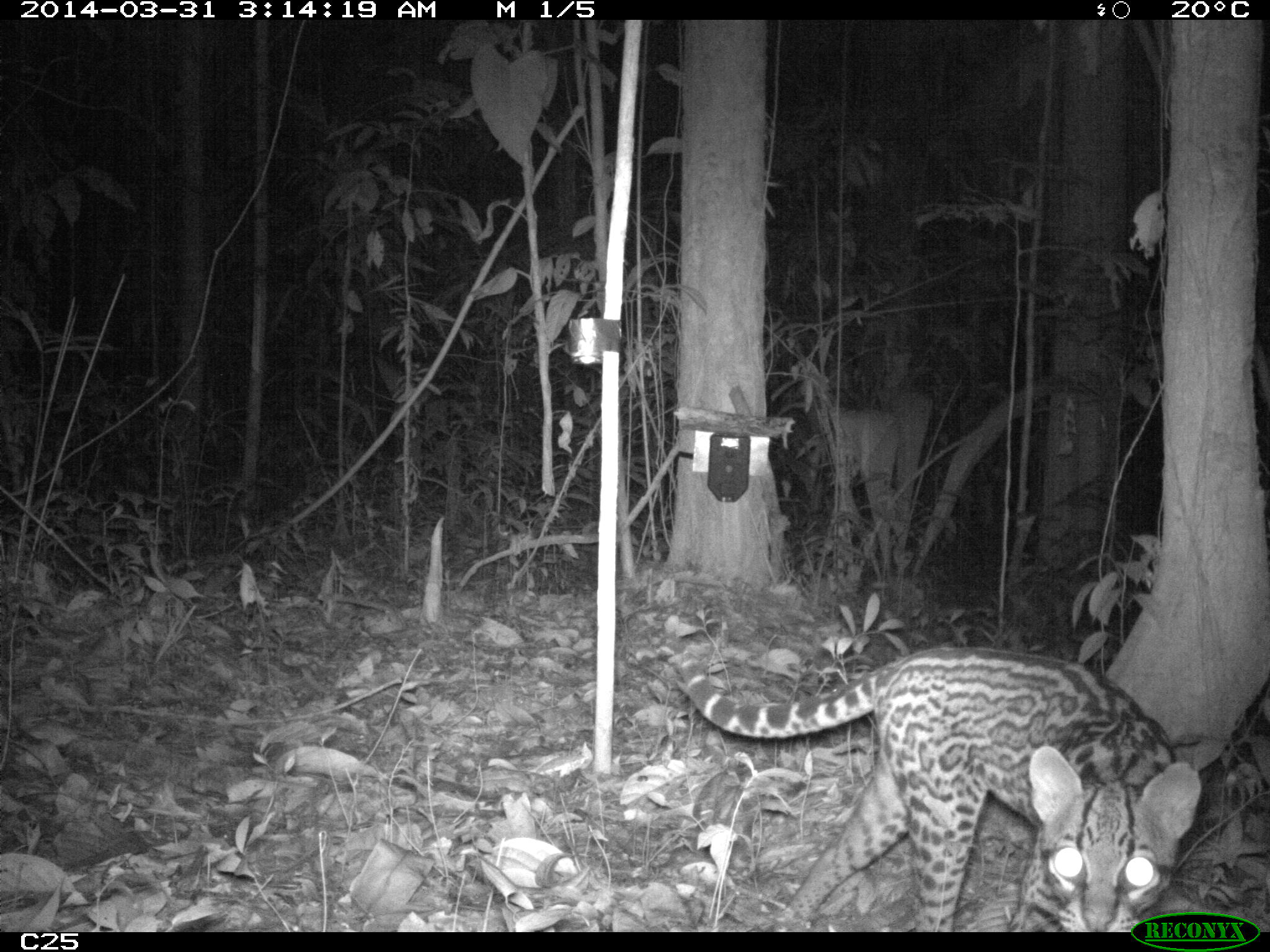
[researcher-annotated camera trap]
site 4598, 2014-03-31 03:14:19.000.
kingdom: Animalia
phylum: Chordata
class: Mammalia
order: Carnivora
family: Felidae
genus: Leopardus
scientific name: Leopardus pardalis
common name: ocelot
Leopardus pardalis (ocelot), count 1, age adult, sex female.